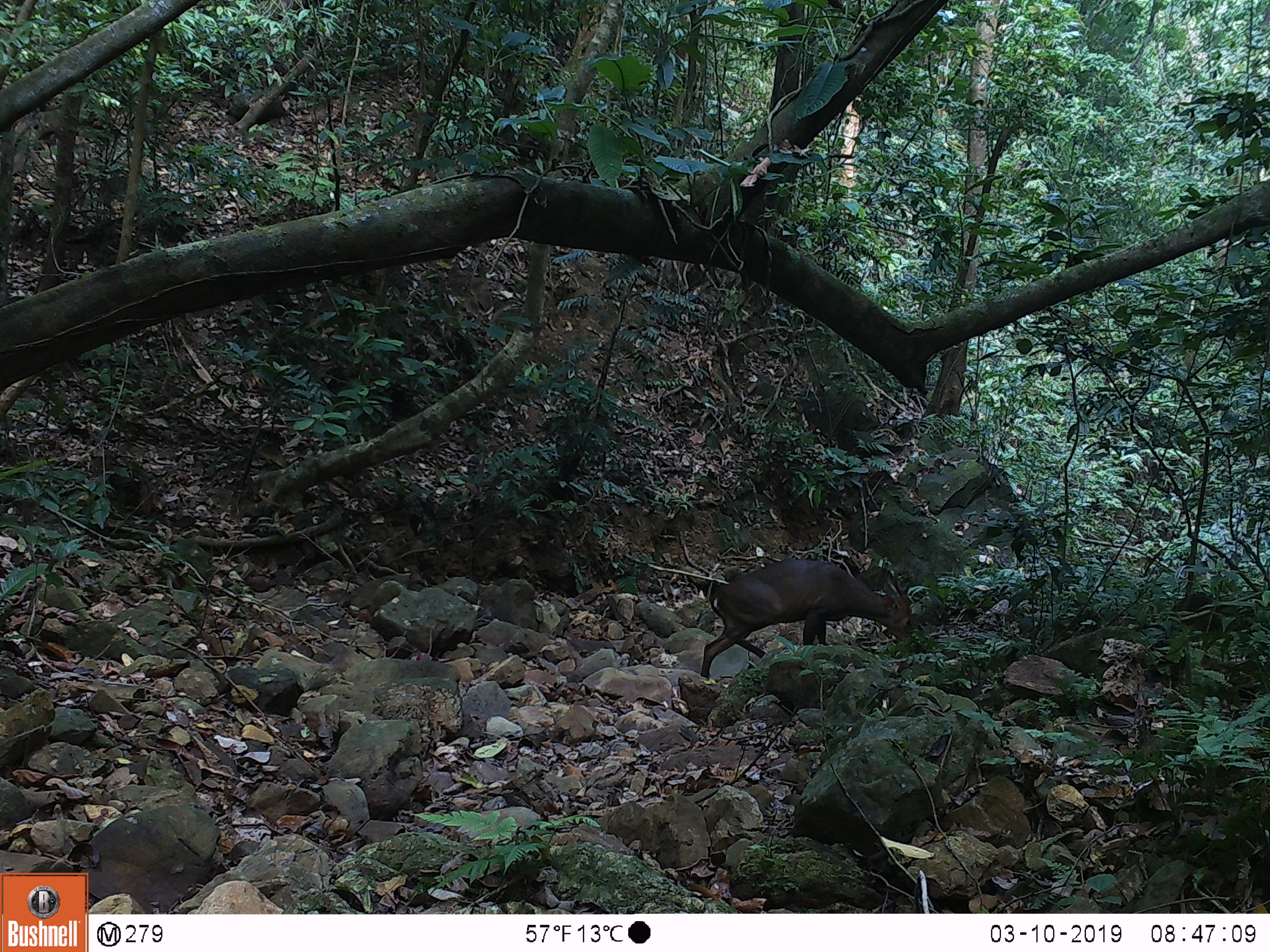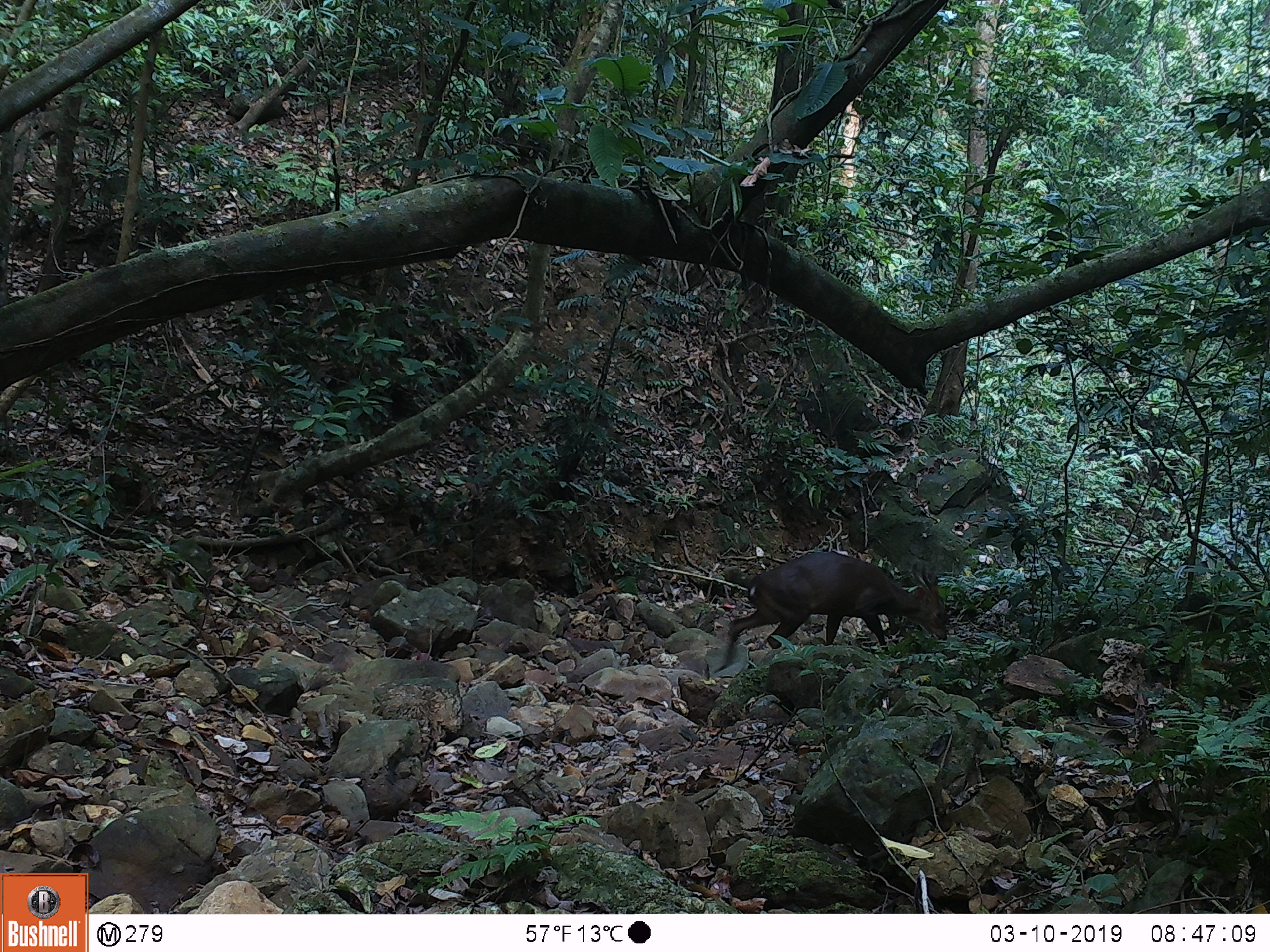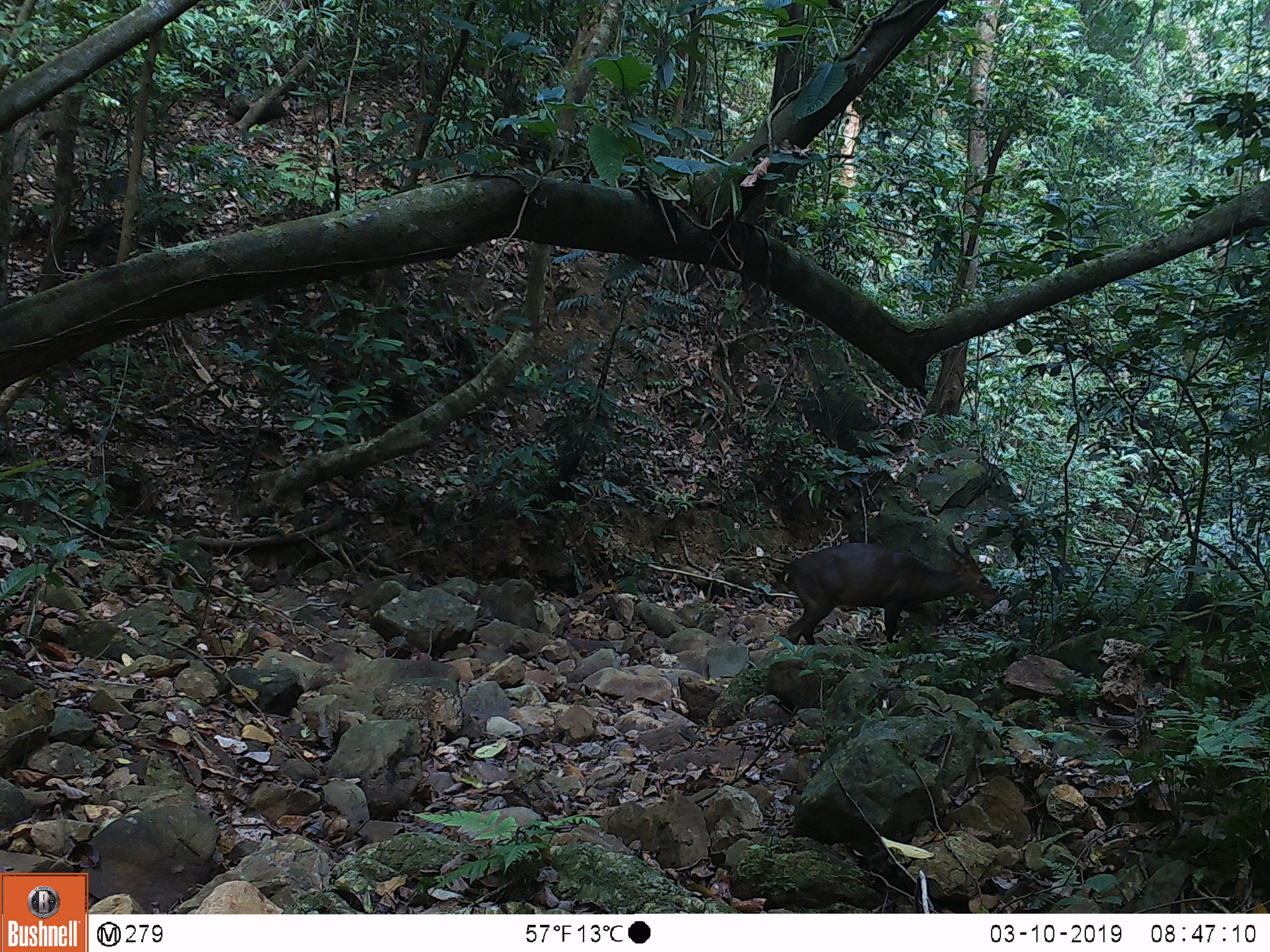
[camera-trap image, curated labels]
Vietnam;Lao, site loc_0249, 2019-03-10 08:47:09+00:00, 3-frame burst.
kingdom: Animalia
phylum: Chordata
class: Mammalia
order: Artiodactyla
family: Cervidae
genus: Muntiacus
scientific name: Muntiacus vuquangensis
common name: large-antlered muntjac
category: large antlered muntjac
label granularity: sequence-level